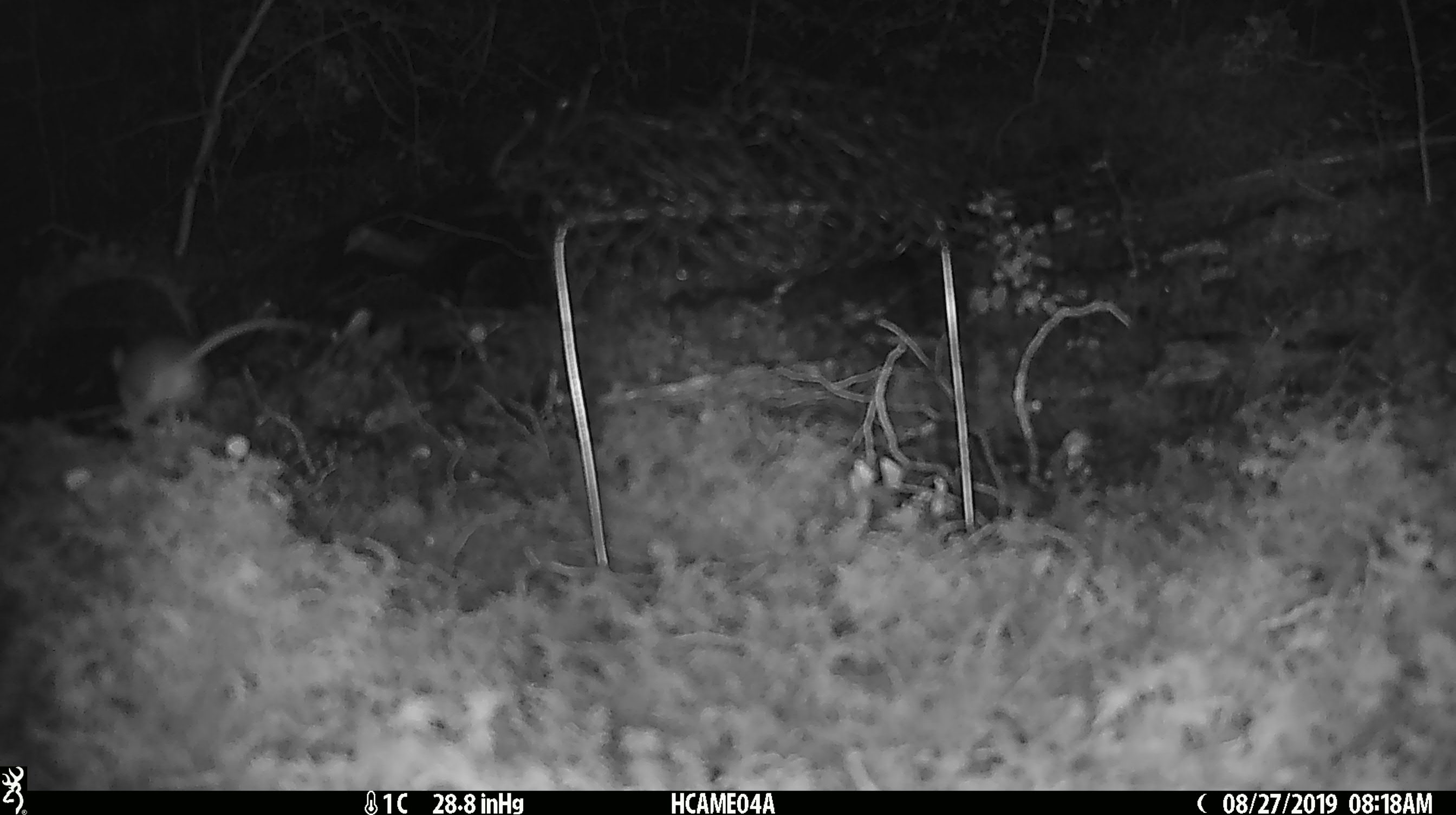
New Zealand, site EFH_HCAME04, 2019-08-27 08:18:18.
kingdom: Animalia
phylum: Chordata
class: Mammalia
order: Rodentia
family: Muridae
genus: Mus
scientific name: Mus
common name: mouse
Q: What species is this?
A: Mouse (Mus).